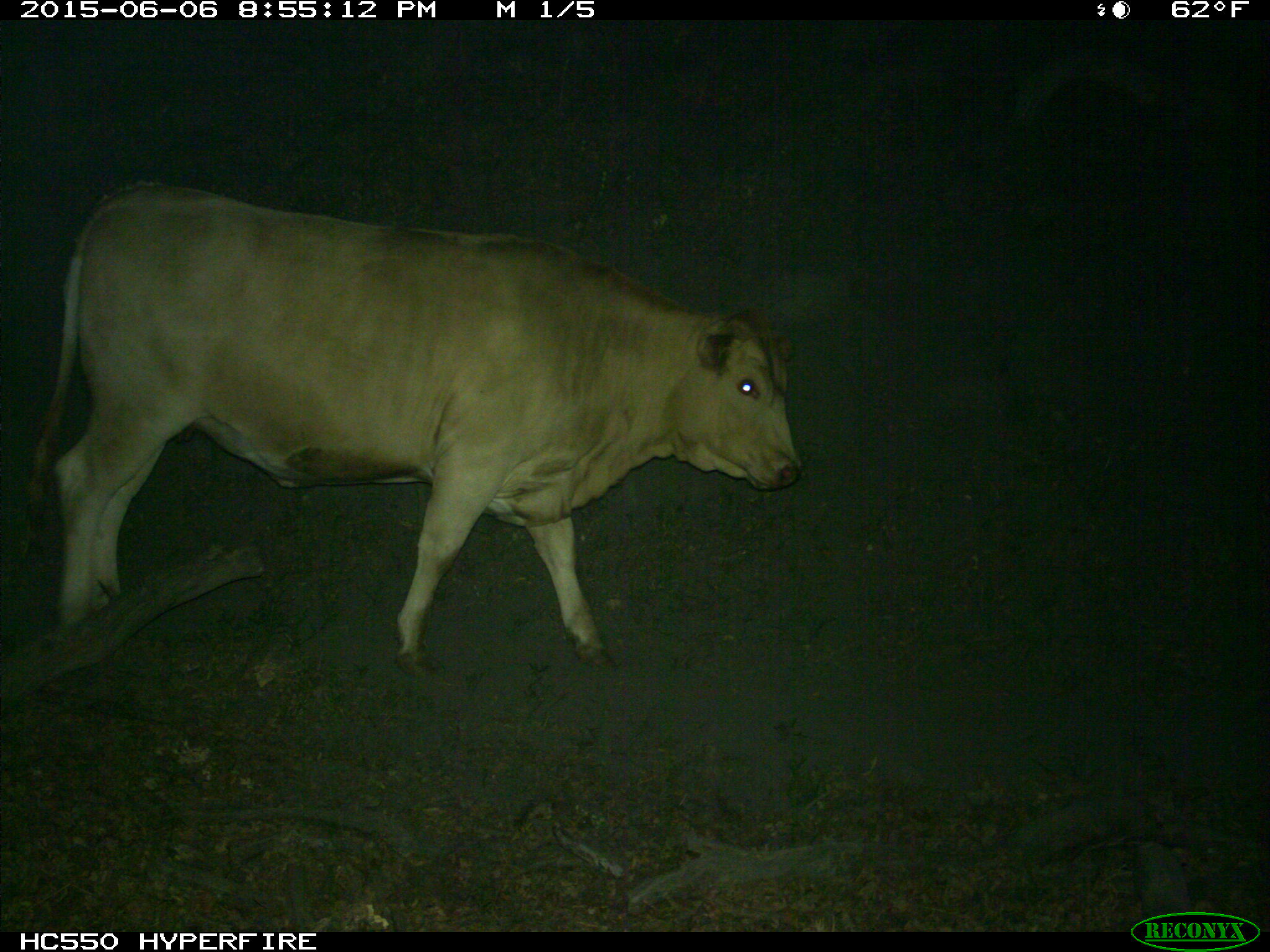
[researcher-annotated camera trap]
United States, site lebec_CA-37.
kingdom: Animalia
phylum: Chordata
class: Mammalia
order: Artiodactyla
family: Bovidae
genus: Bos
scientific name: Bos taurus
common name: domestic cow